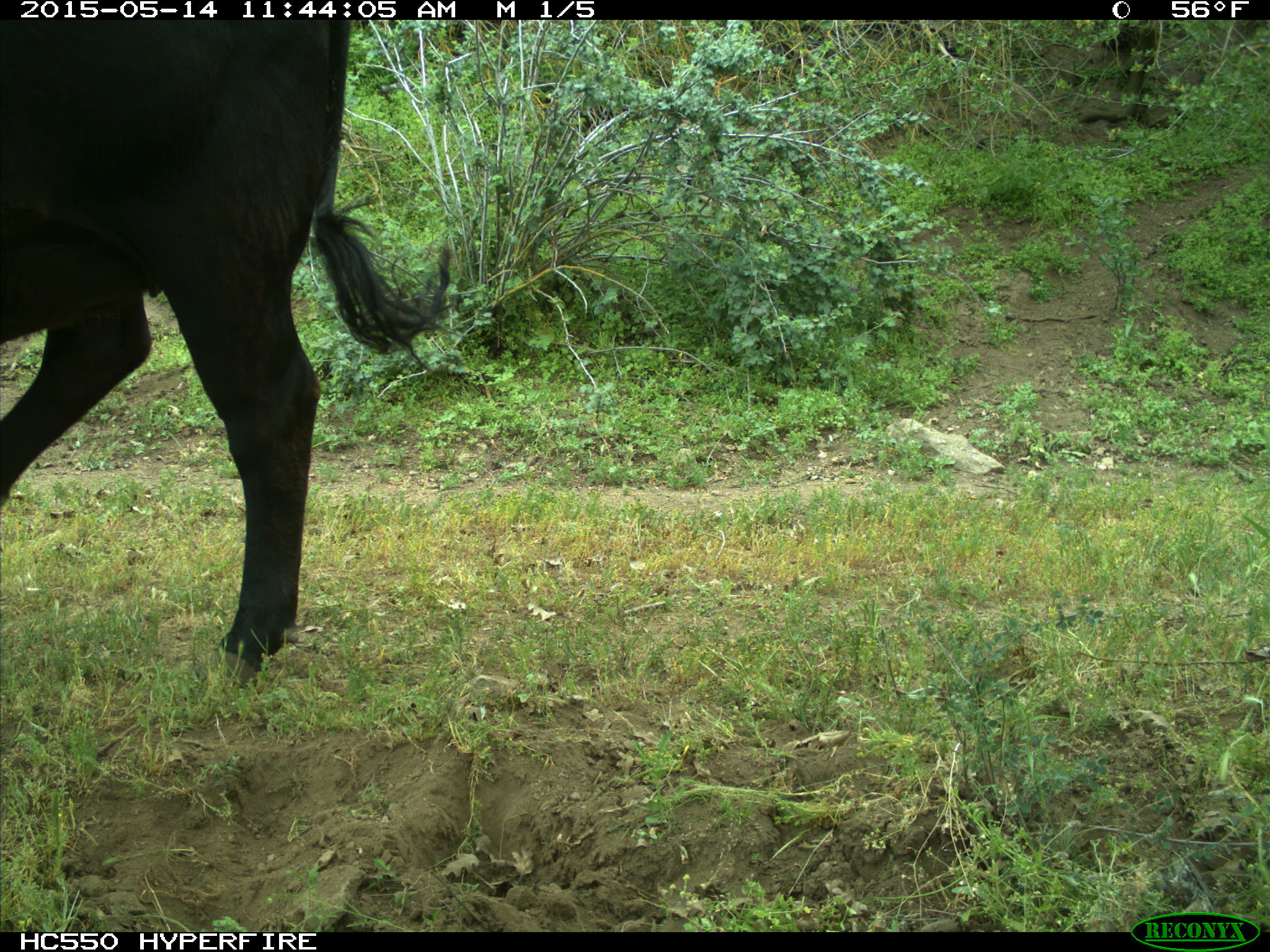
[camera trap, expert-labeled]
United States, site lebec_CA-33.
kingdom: Animalia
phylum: Chordata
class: Mammalia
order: Artiodactyla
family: Bovidae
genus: Bos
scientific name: Bos taurus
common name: domestic cow